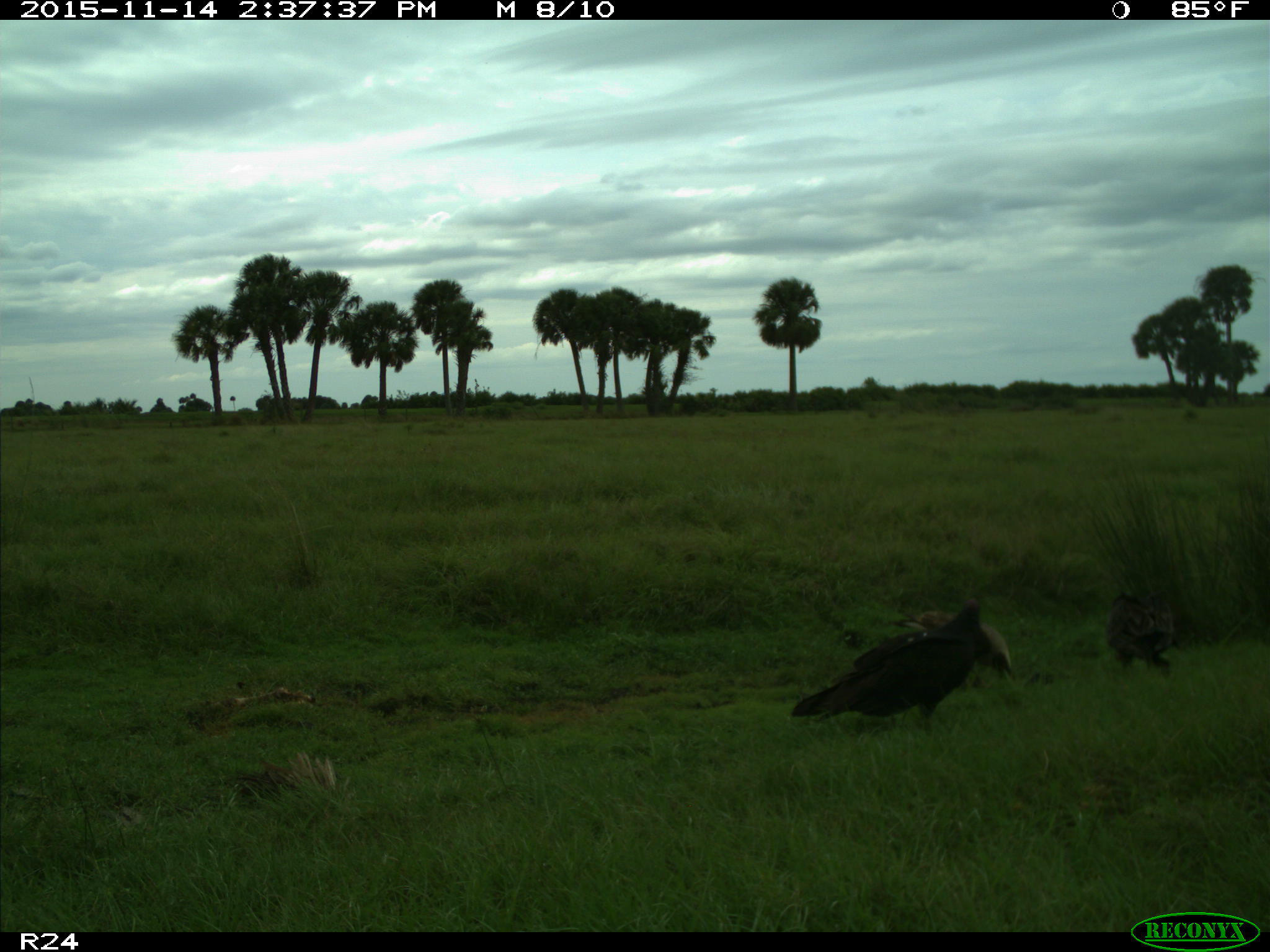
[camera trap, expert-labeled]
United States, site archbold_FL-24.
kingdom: Animalia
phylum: Chordata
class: Aves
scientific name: Aves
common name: birds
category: unidentified bird